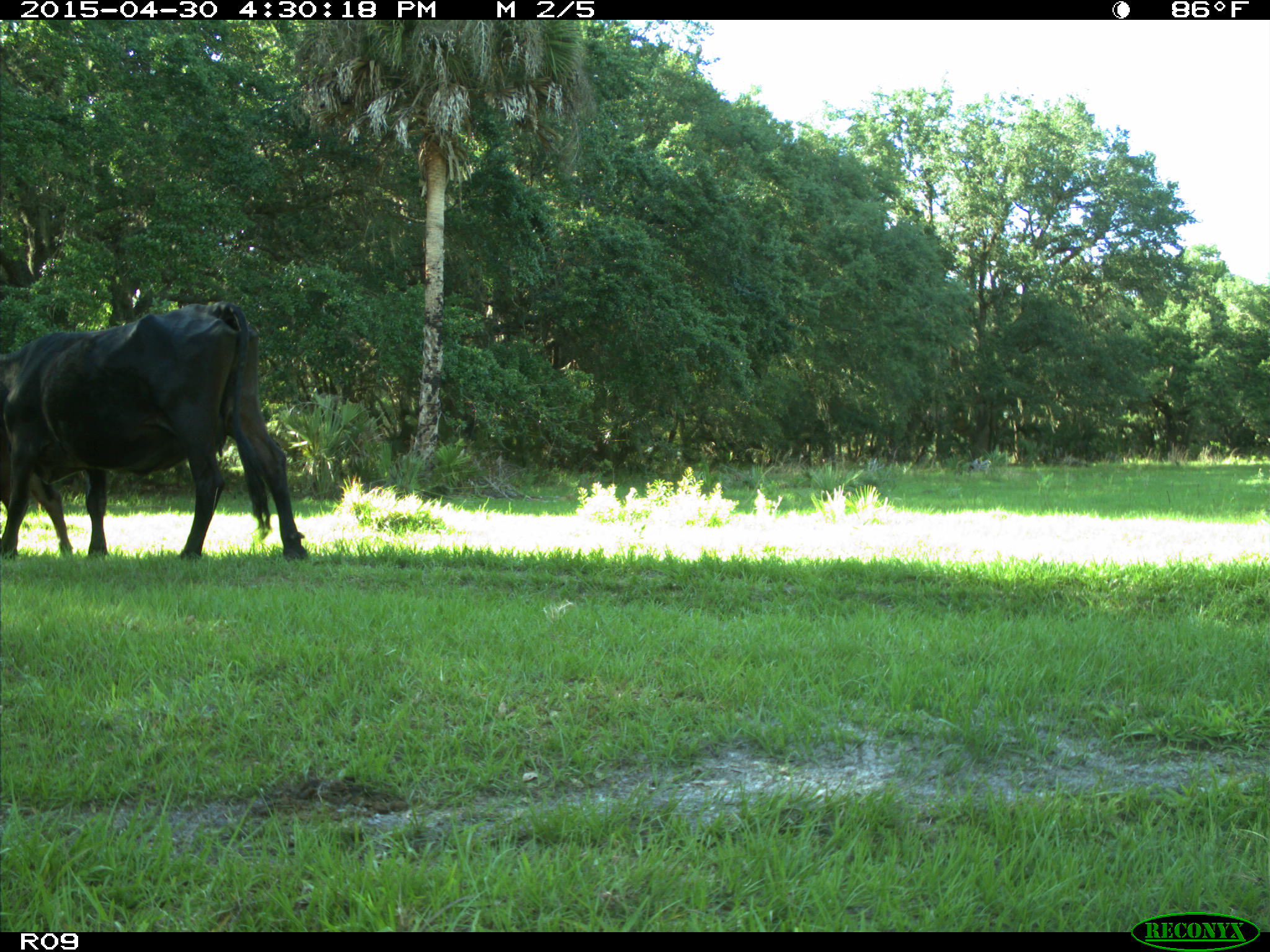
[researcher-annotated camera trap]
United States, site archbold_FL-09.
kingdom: Animalia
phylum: Chordata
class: Mammalia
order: Artiodactyla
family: Bovidae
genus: Bos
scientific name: Bos taurus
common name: domestic cow